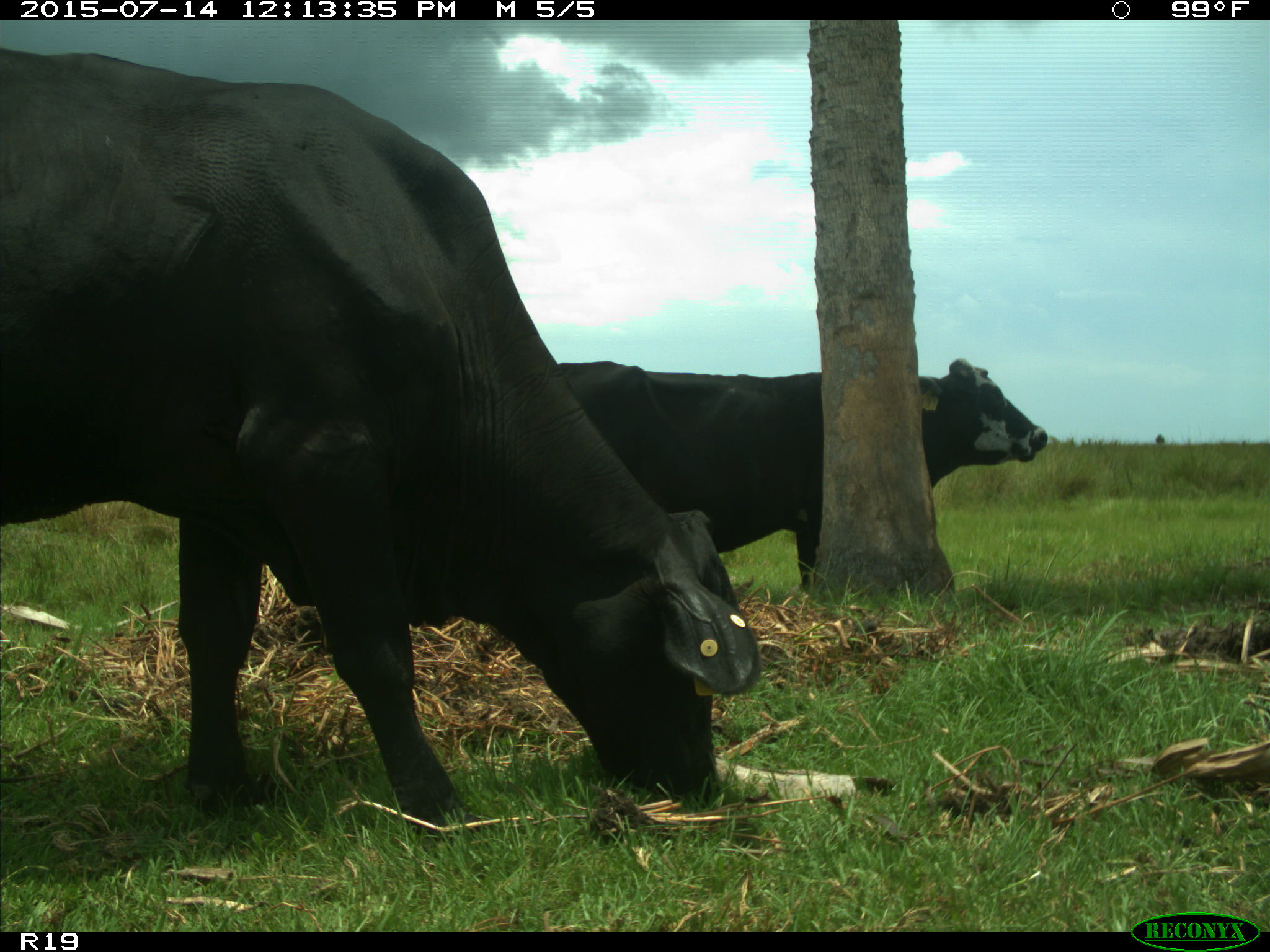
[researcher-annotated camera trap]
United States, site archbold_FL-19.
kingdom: Animalia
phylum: Chordata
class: Mammalia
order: Artiodactyla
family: Bovidae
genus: Bos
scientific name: Bos taurus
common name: domestic cow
Bos taurus (domestic cow).